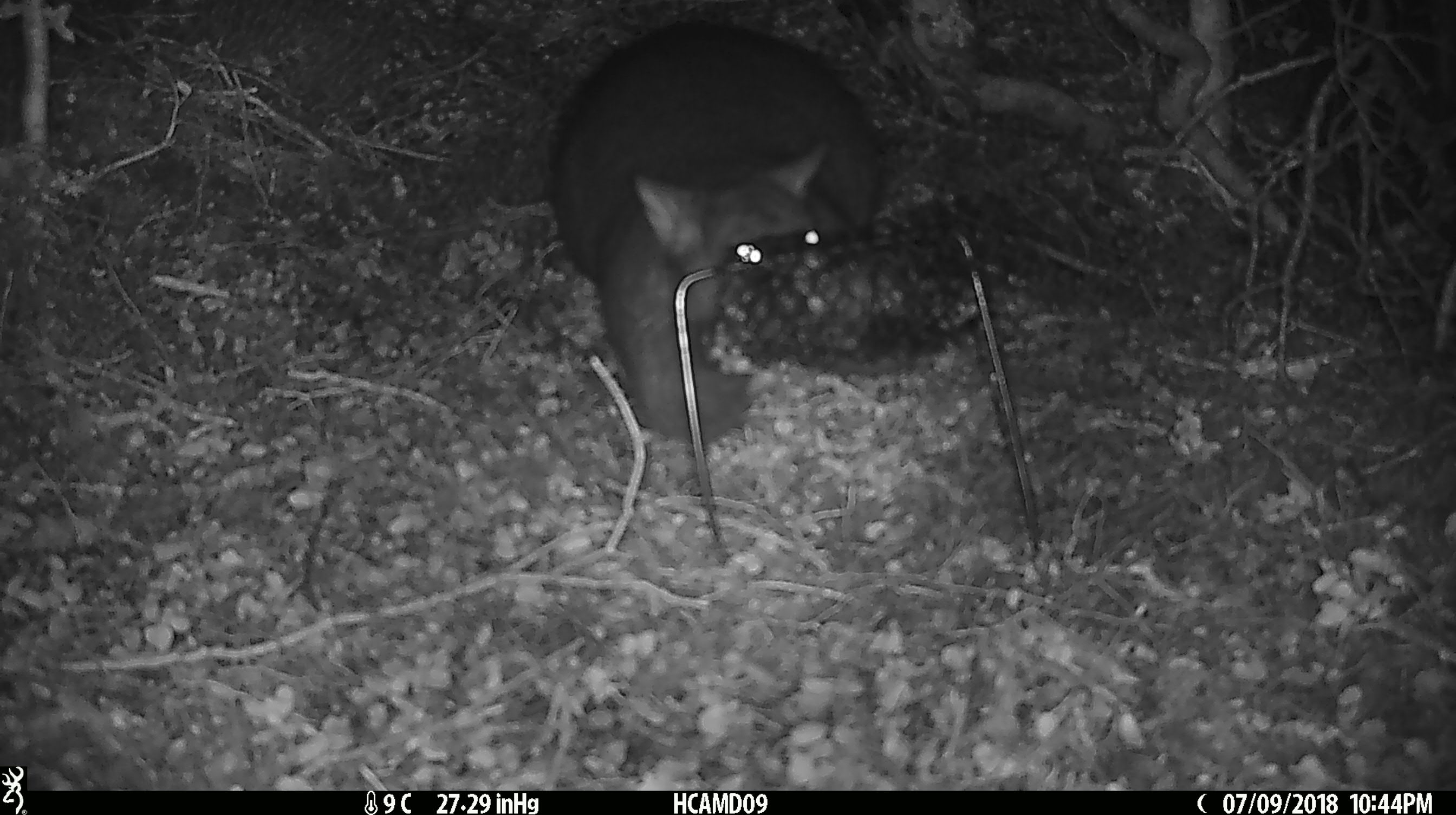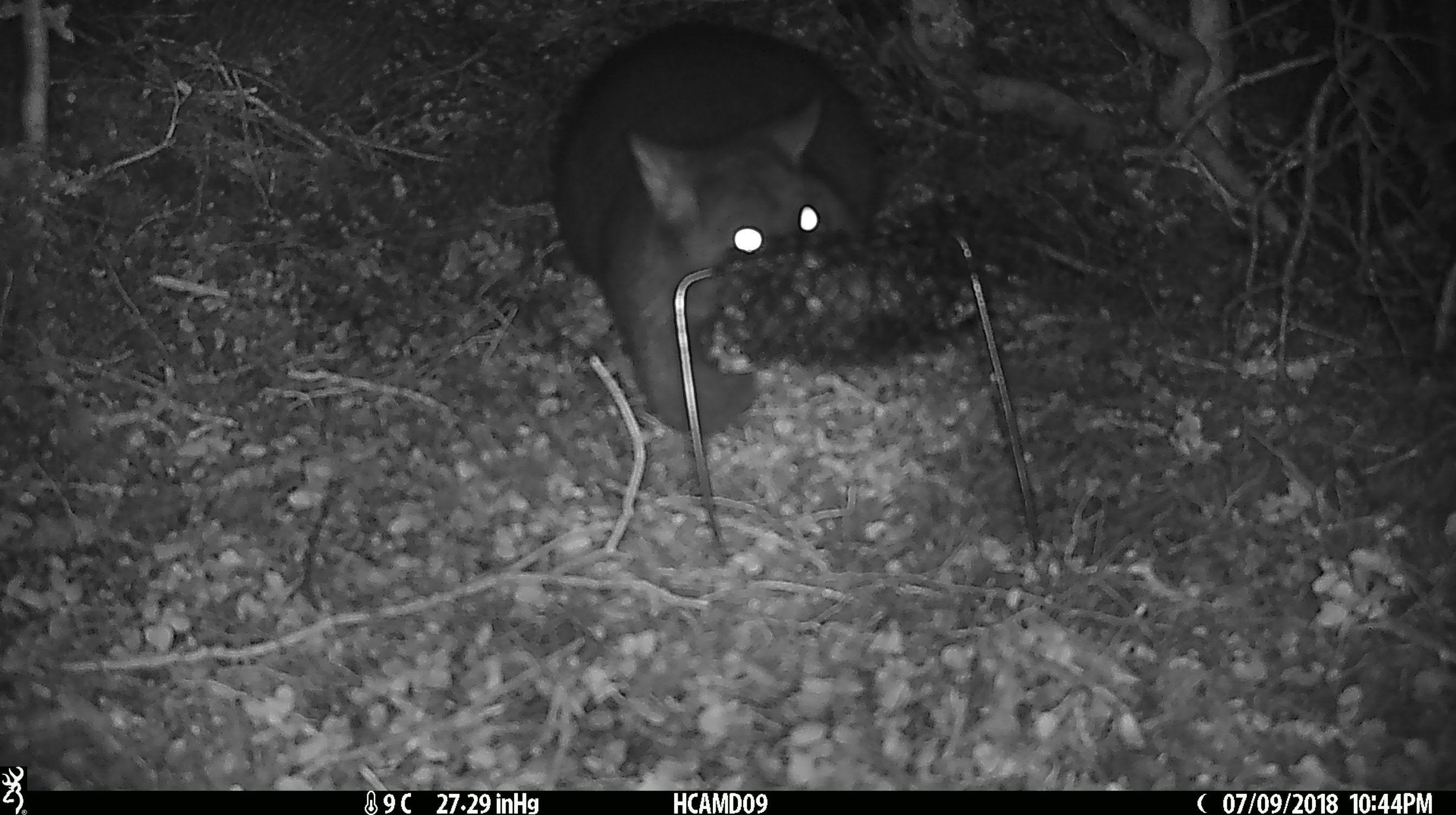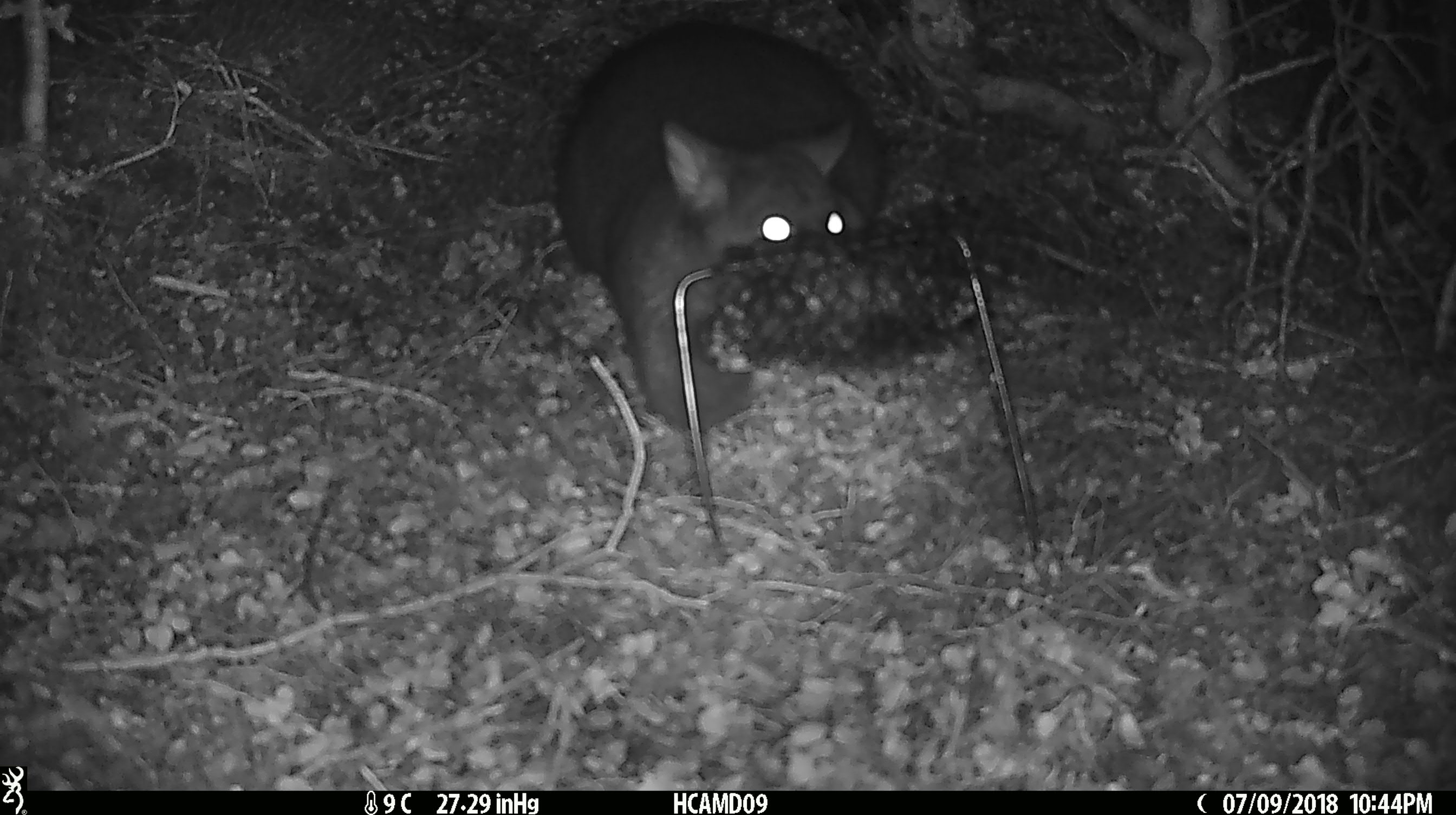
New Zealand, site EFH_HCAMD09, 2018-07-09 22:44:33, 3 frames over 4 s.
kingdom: Animalia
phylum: Chordata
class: Mammalia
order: Diprotodontia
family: Phalangeridae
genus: Trichosurus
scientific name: Trichosurus vulpecula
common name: common brushtail possum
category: possum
Possum (common brushtail possum) (Trichosurus vulpecula).